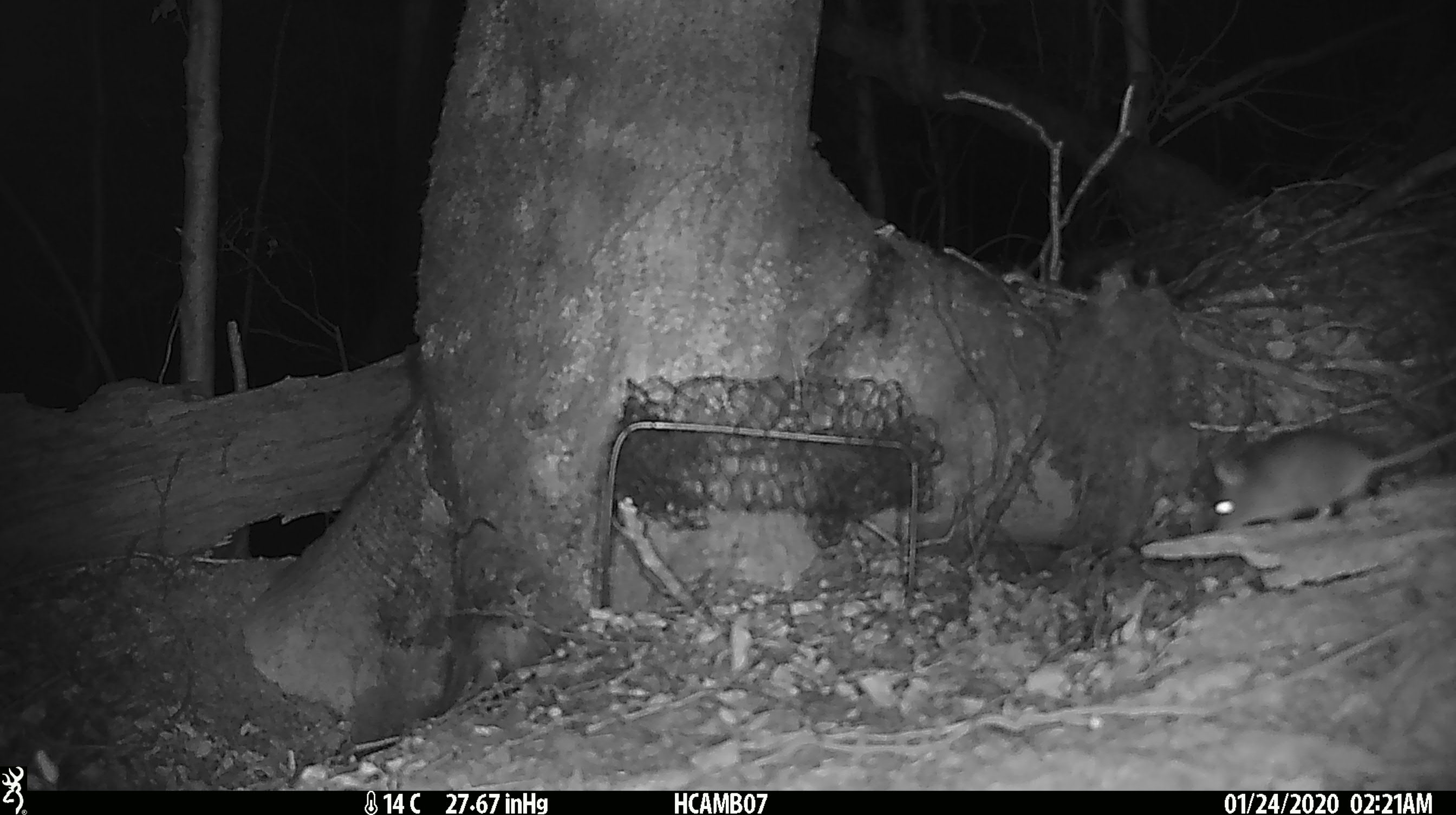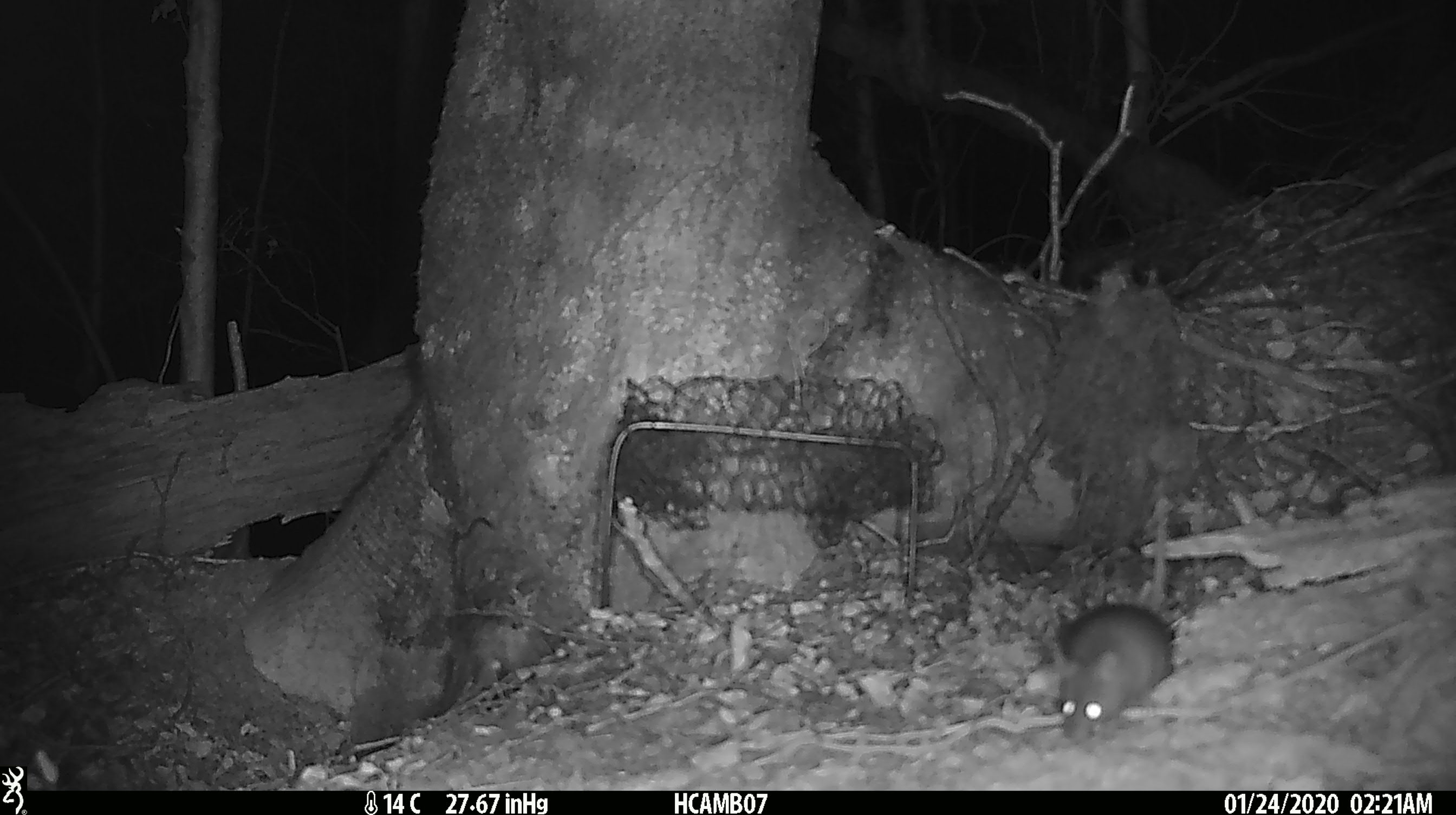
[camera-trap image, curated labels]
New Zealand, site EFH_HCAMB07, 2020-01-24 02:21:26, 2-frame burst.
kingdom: Animalia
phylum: Chordata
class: Mammalia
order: Rodentia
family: Muridae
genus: Mus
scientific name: Mus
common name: mouse